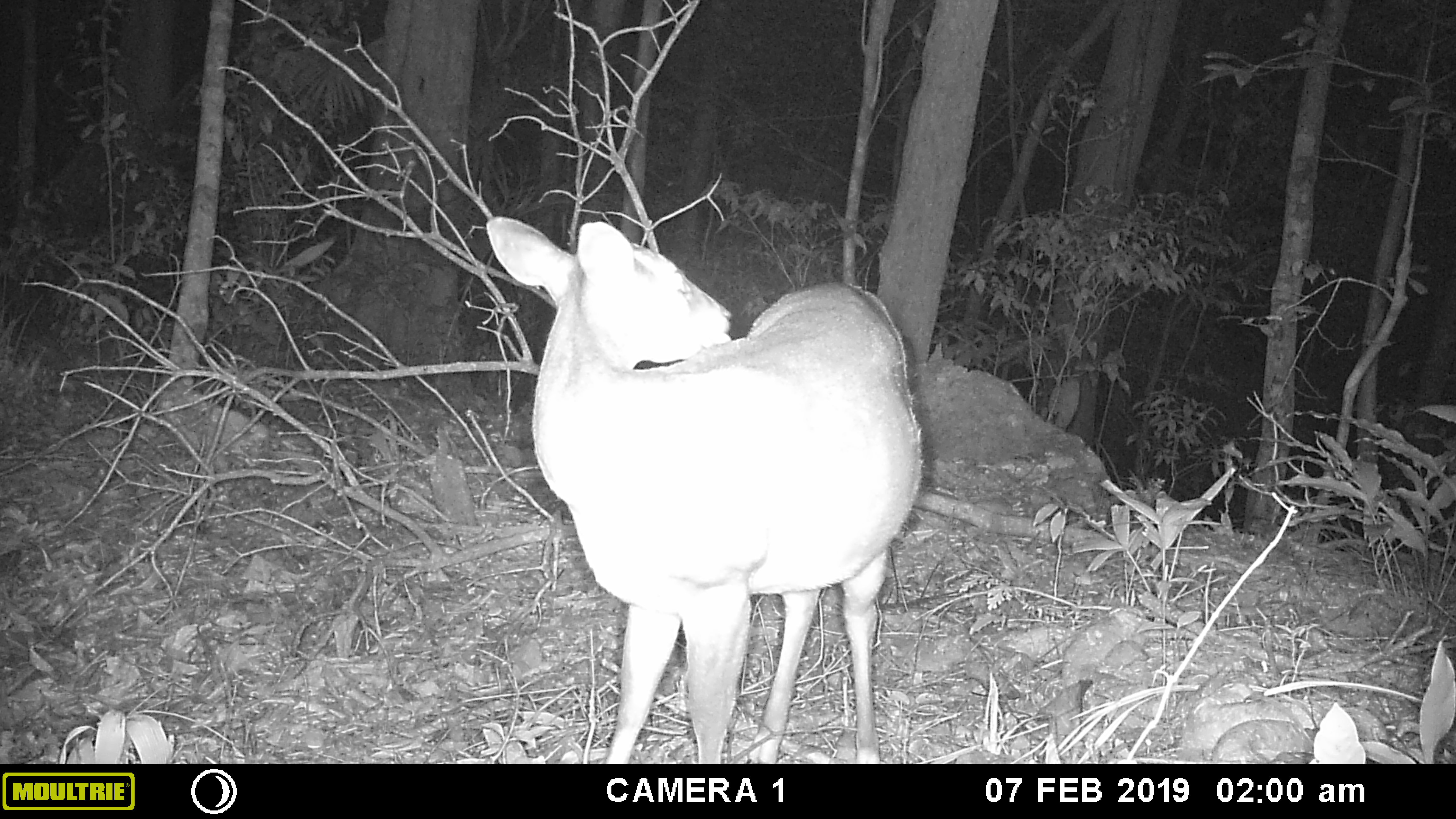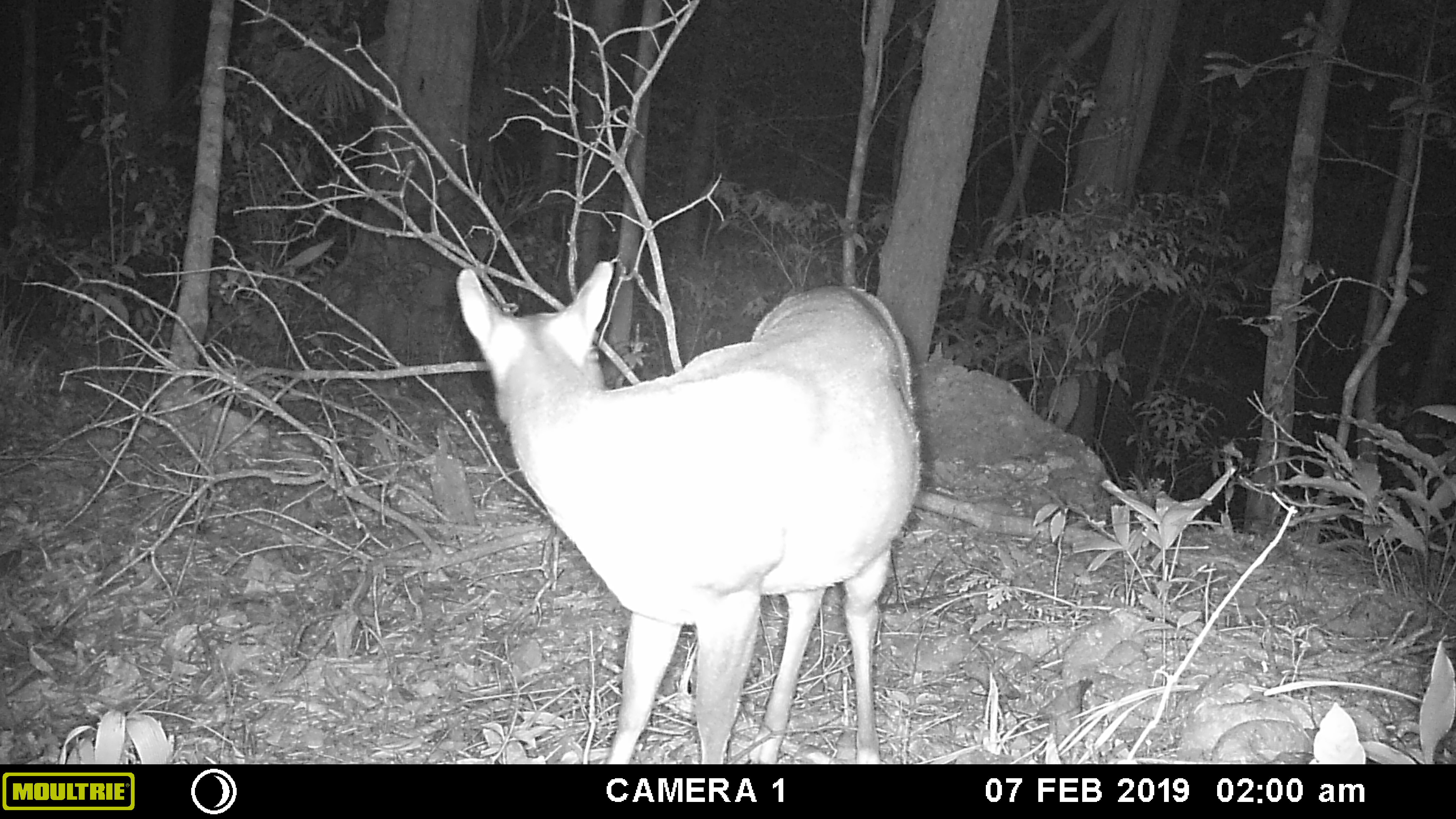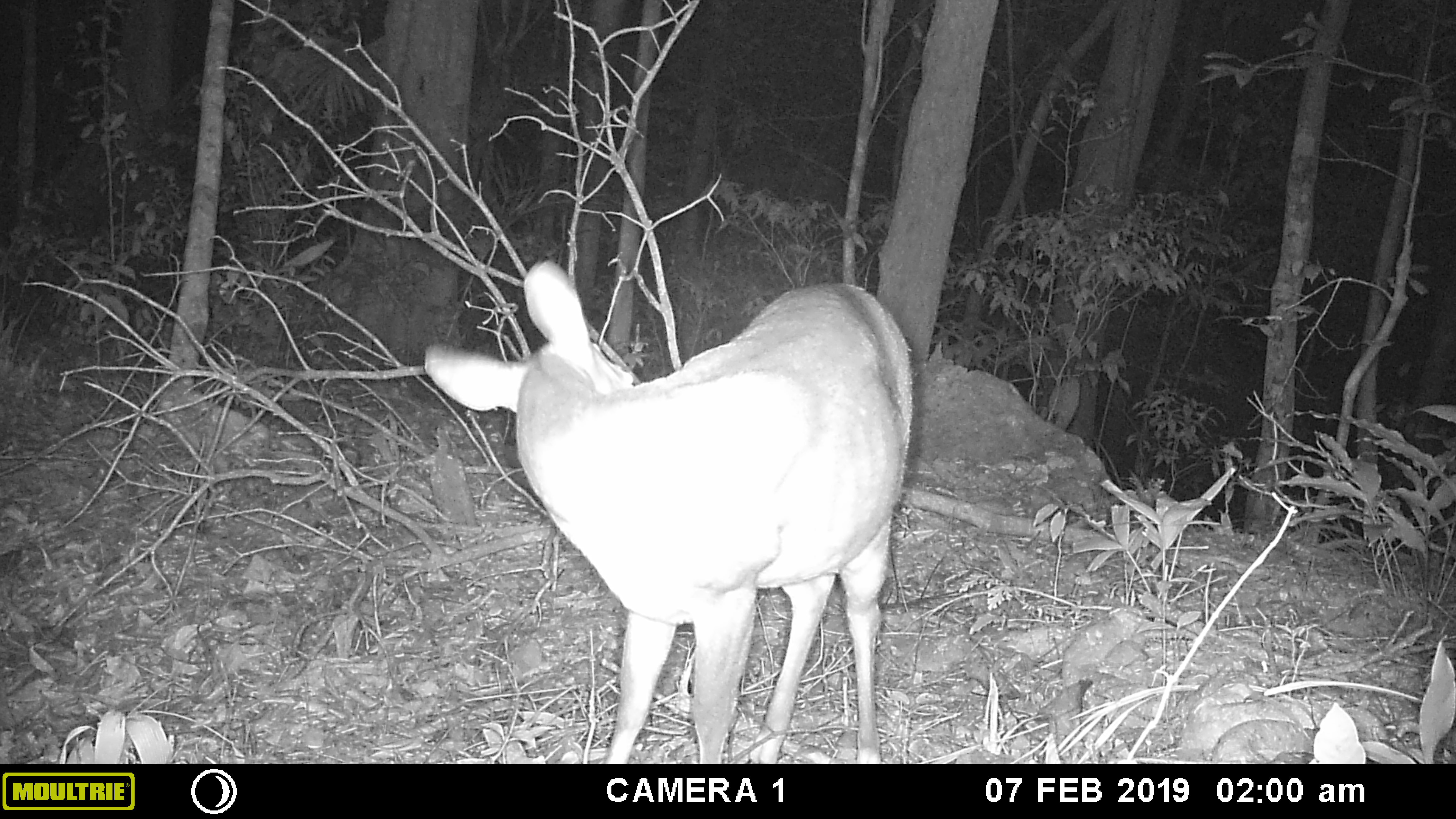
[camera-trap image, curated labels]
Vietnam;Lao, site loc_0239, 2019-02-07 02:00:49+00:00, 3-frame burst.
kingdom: Animalia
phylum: Chordata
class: Mammalia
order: Artiodactyla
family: Cervidae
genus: Muntiacus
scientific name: Muntiacus vuquangensis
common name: large-antlered muntjac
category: large antlered muntjac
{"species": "large antlered muntjac (large-antlered muntjac) (Muntiacus vuquangensis)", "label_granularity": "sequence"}